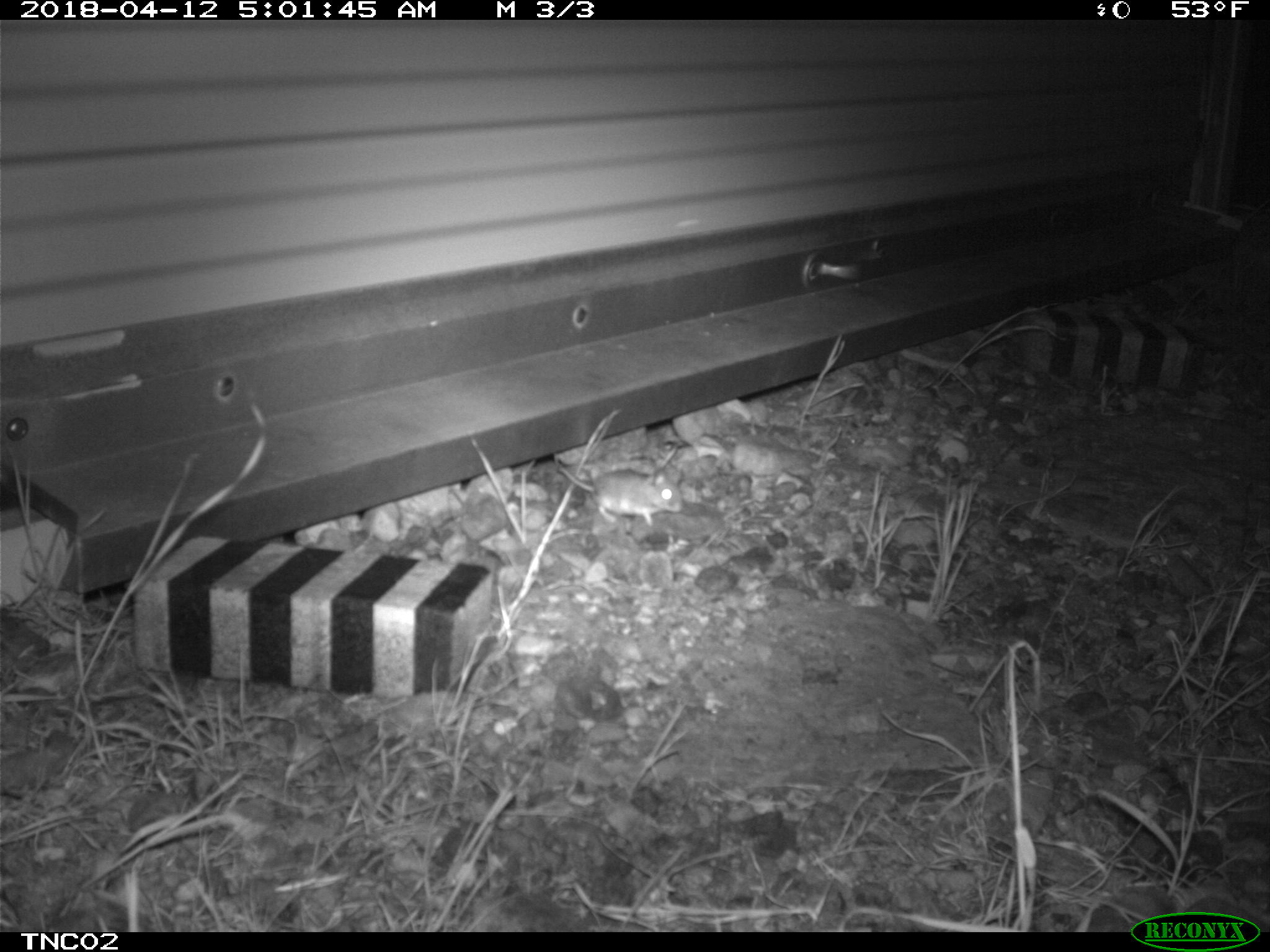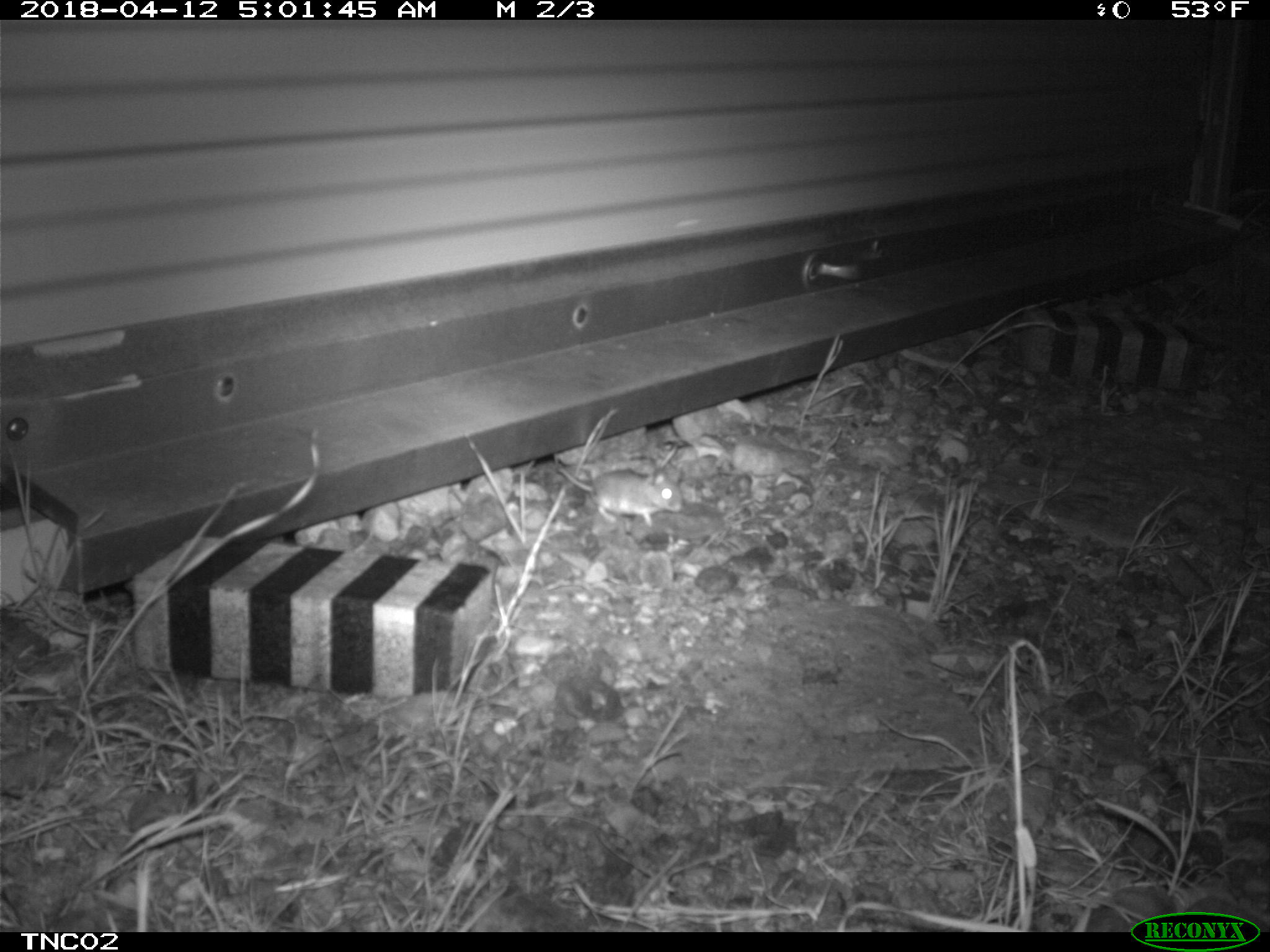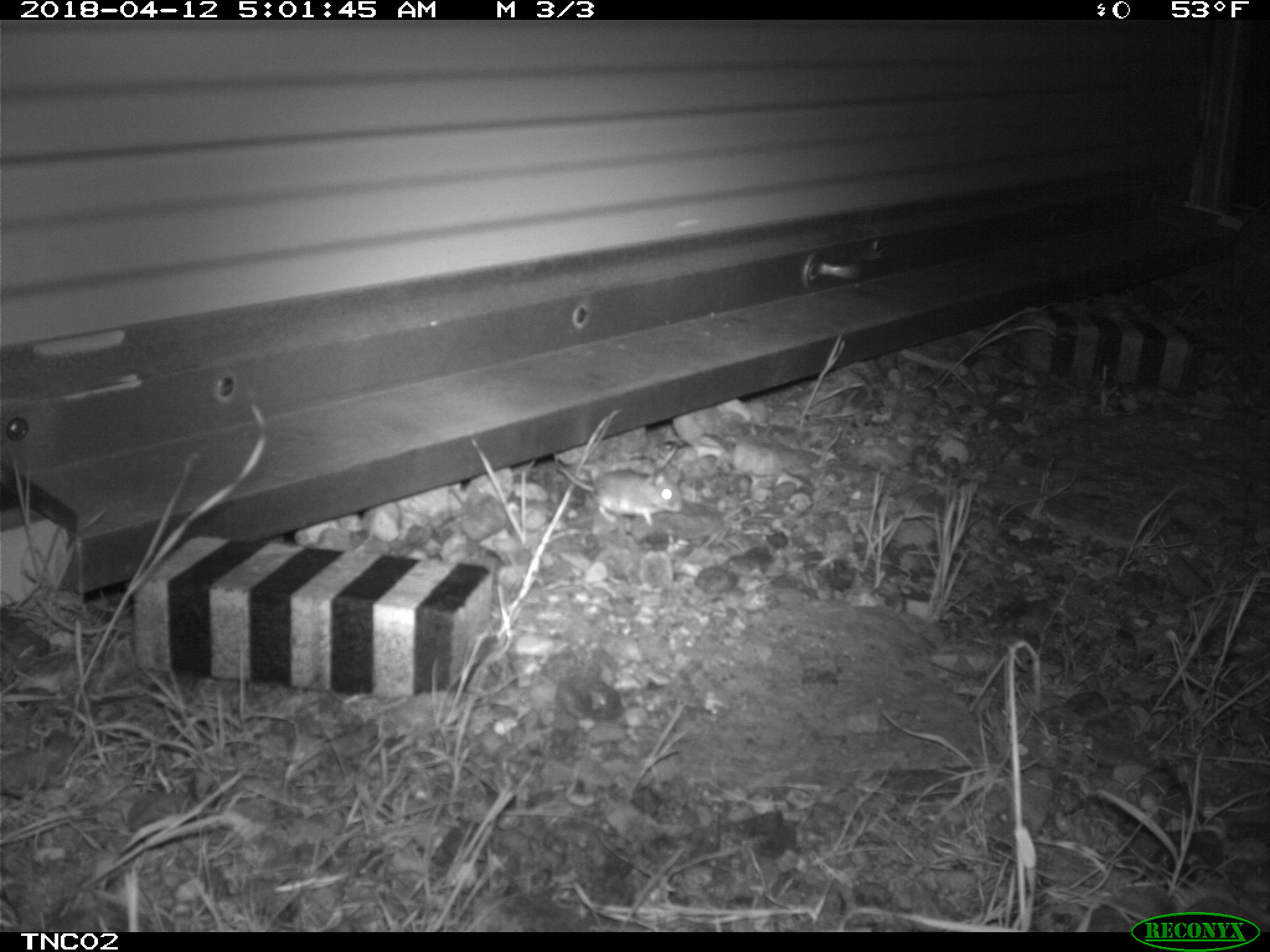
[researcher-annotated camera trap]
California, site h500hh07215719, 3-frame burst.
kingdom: Animalia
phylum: Chordata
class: Mammalia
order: Rodentia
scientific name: Rodentia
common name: rodent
Rodent (Rodentia).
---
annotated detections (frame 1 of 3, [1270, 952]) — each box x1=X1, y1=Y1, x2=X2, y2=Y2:
rodent: x1=557, y1=466, x2=682, y2=525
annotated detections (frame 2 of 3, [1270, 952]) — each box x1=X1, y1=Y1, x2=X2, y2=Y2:
rodent: x1=557, y1=462, x2=683, y2=527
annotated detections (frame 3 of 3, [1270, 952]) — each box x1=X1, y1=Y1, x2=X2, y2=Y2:
rodent: x1=557, y1=464, x2=682, y2=526